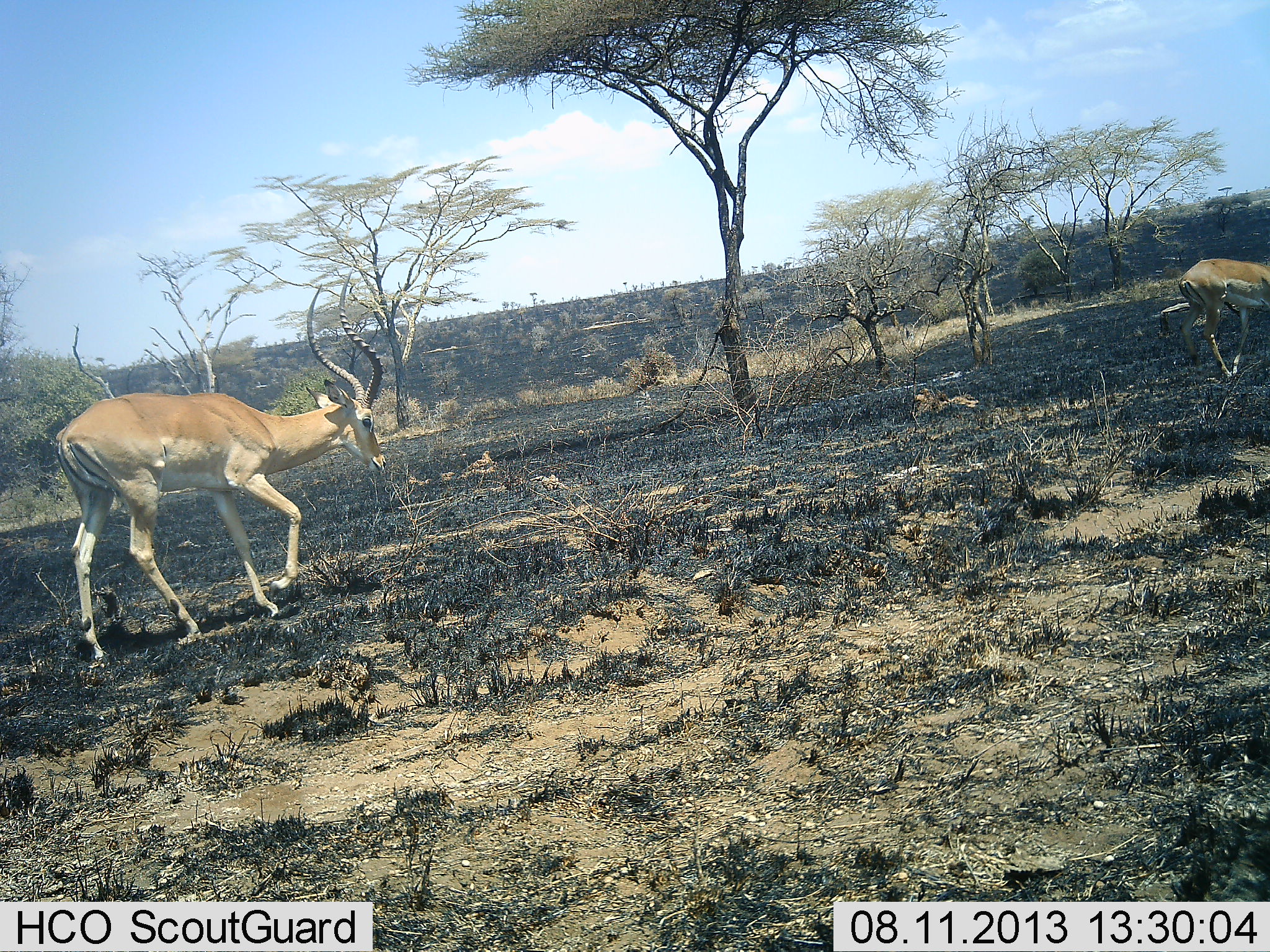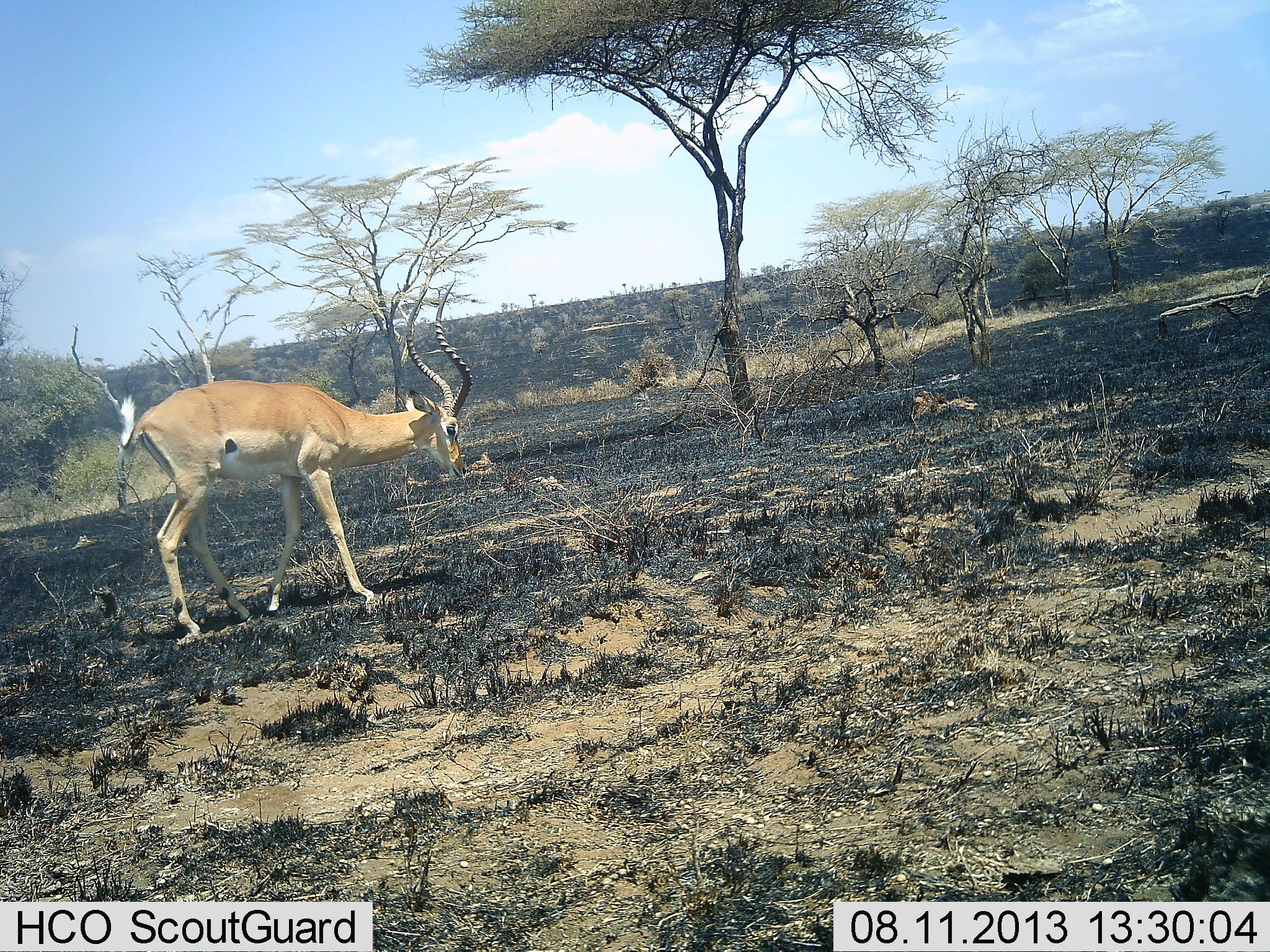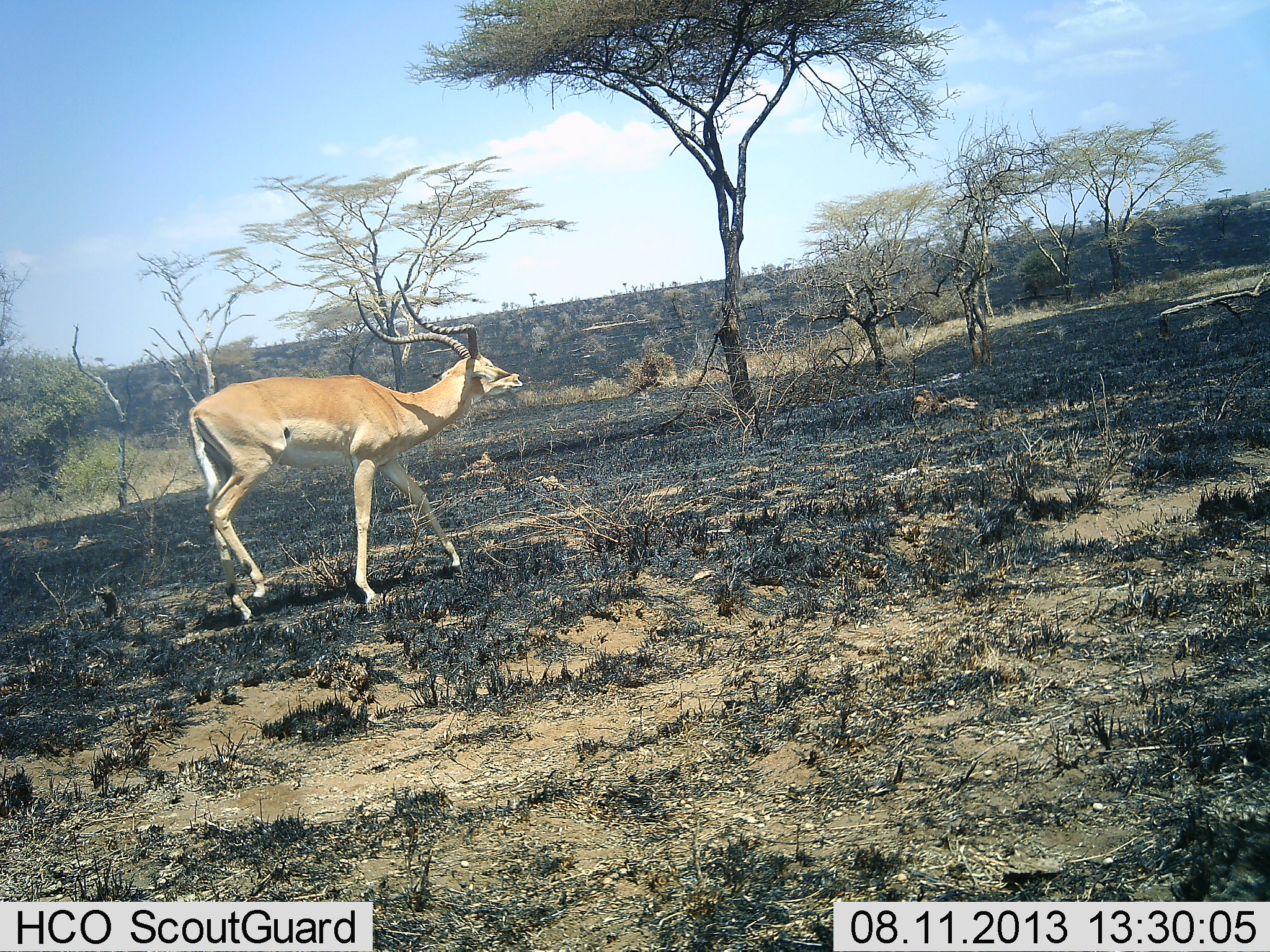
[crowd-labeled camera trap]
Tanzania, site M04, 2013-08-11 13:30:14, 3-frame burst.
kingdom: Animalia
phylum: Chordata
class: Mammalia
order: Artiodactyla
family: Bovidae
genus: Aepyceros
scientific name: Aepyceros melampus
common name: impala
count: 2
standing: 10%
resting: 0%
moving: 90%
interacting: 0%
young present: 0%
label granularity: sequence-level